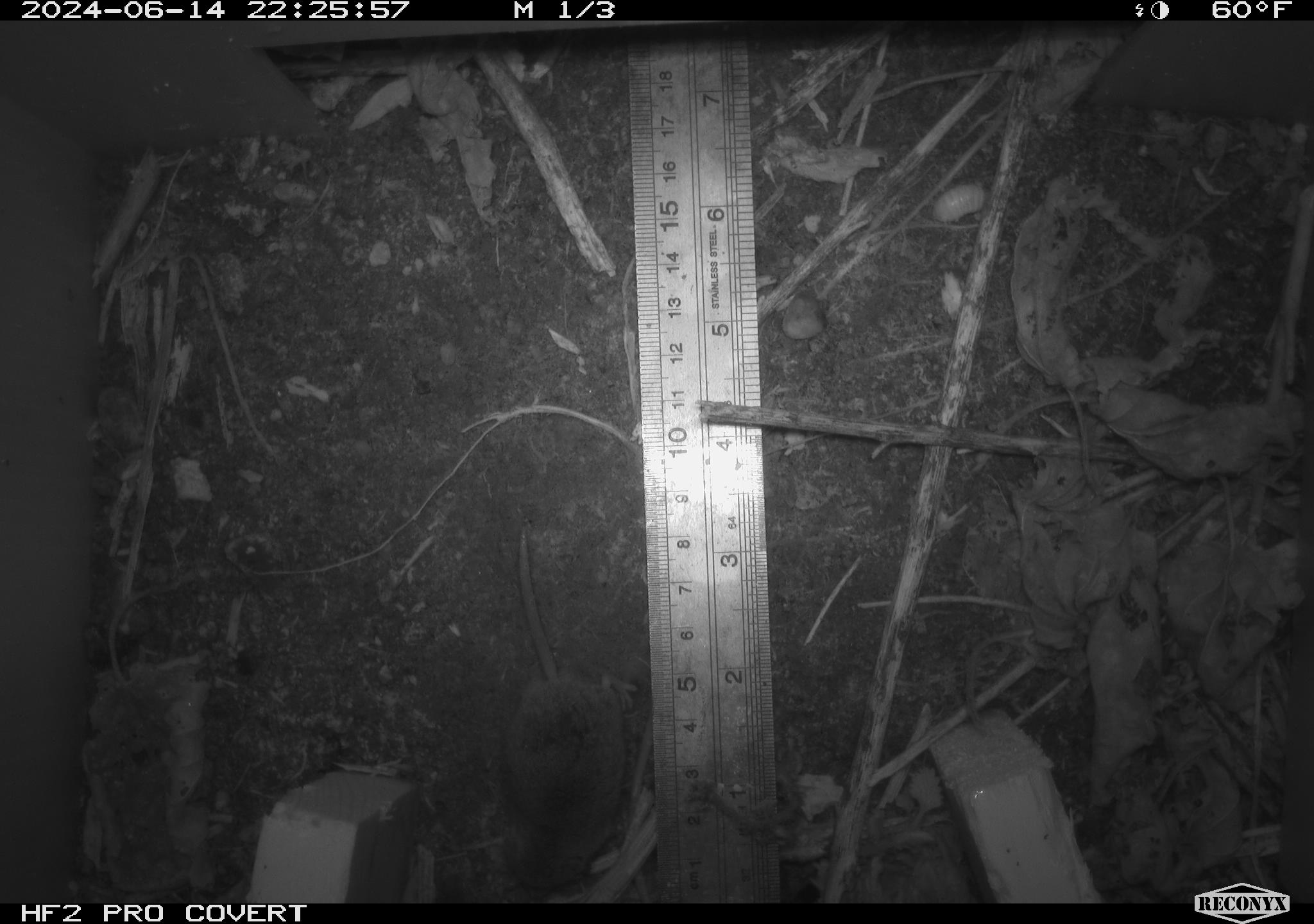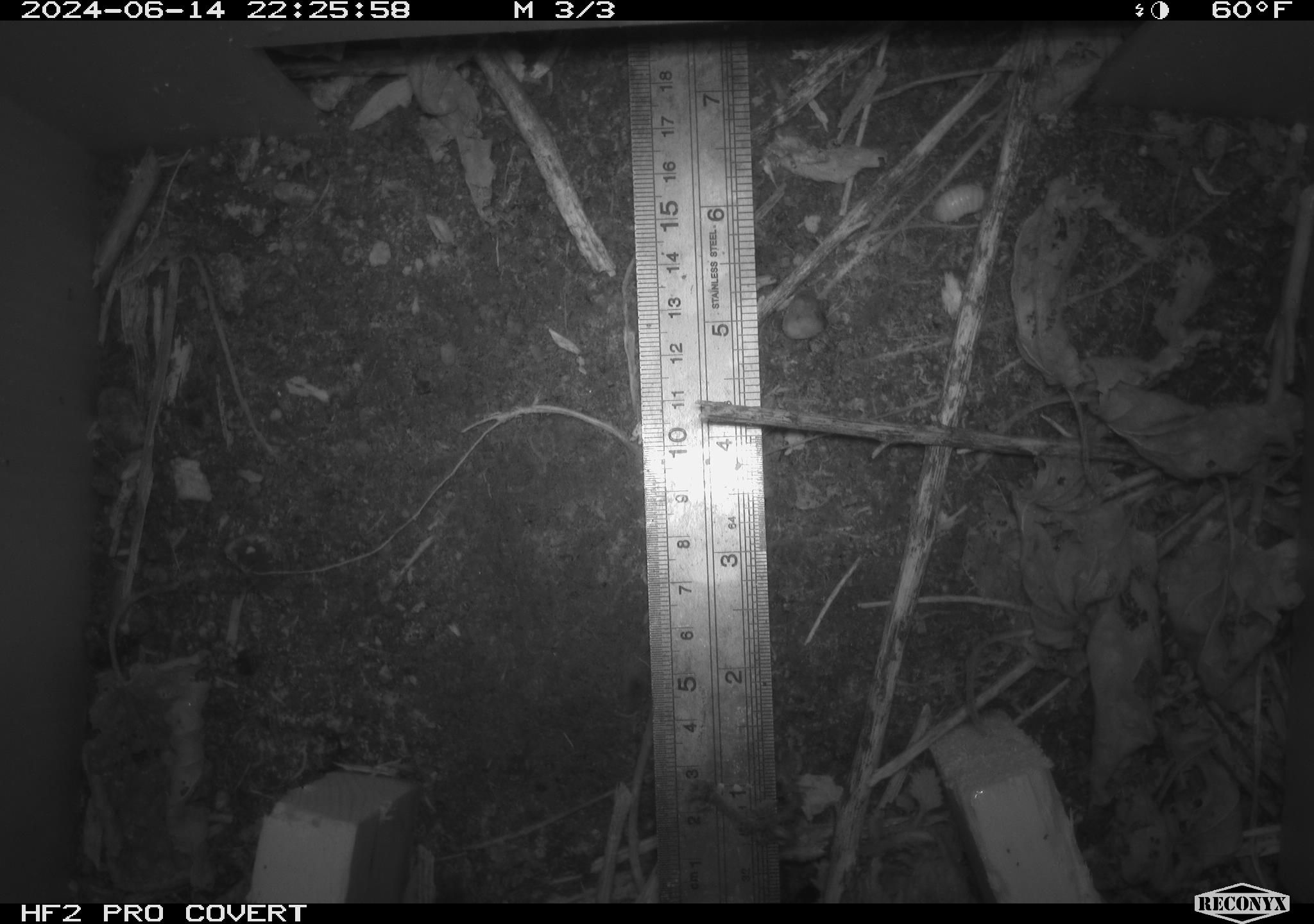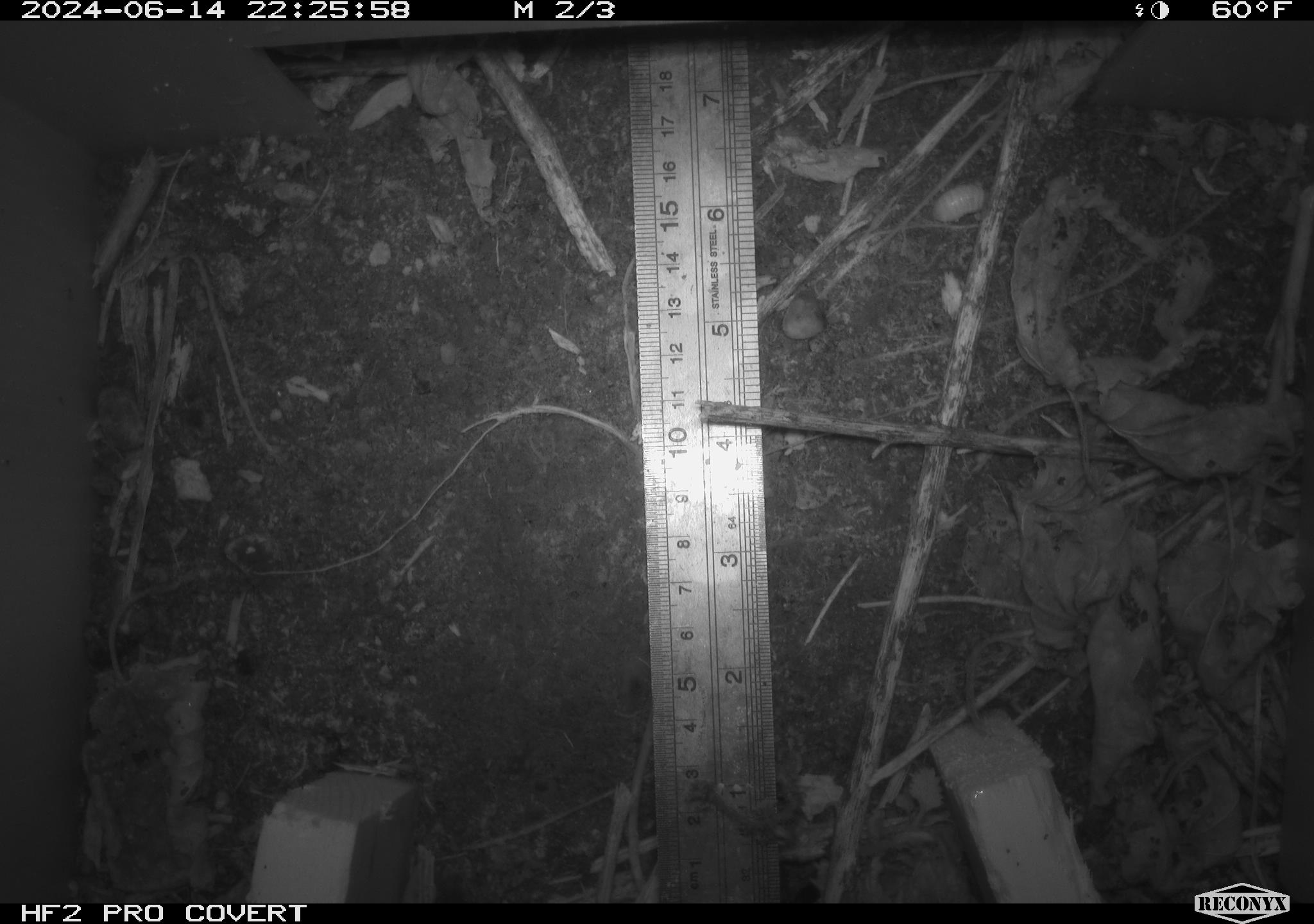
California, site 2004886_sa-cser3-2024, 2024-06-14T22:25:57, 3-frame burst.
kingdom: Animalia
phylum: Chordata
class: Mammalia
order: Eulipotyphla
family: Soricidae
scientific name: Soricidae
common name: shrews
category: soricidae family